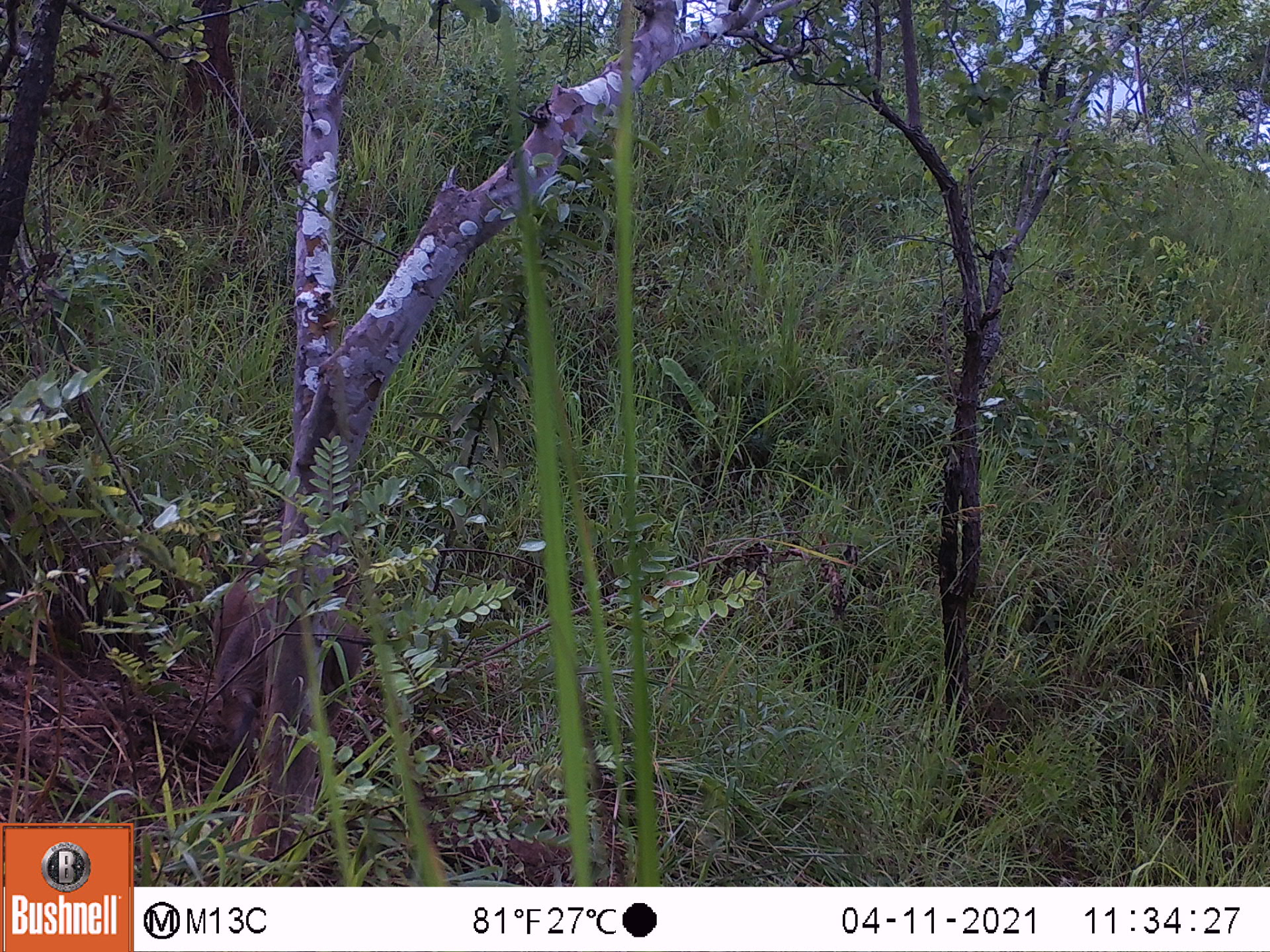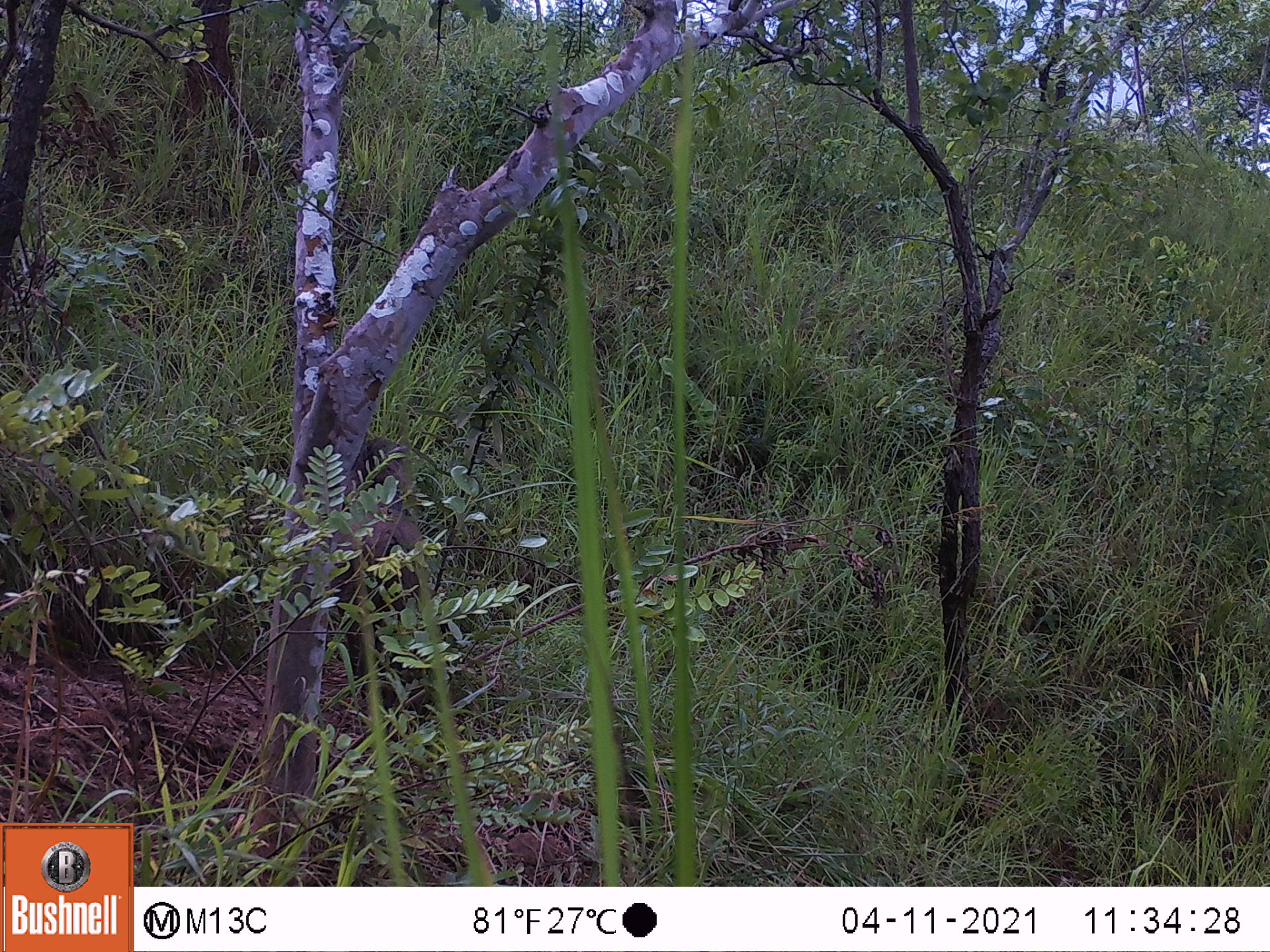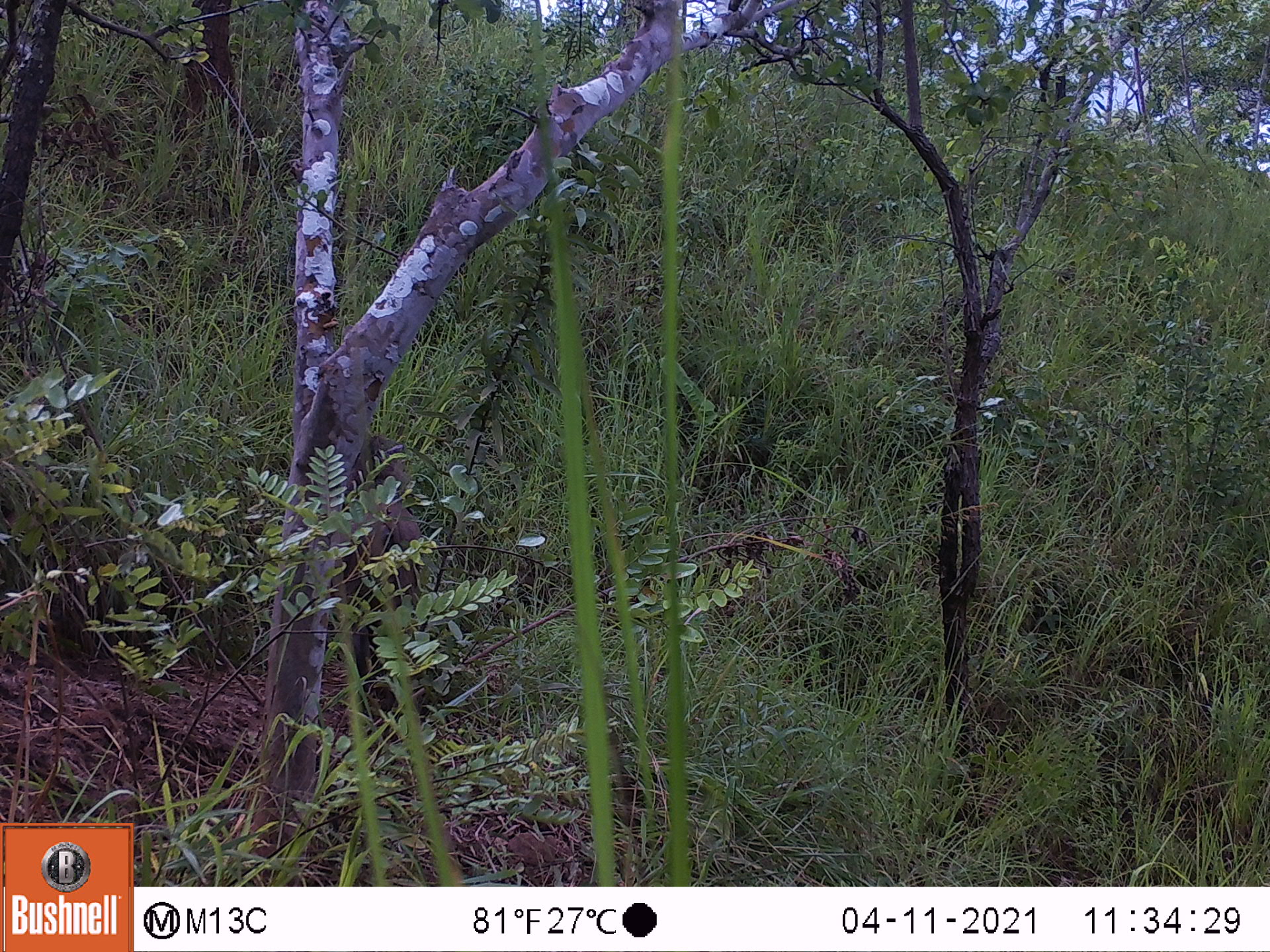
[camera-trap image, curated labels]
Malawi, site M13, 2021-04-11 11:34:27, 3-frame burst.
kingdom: Animalia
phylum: Chordata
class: Mammalia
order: Artiodactyla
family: Suidae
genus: Phacochoerus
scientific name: Phacochoerus africanus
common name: common warthog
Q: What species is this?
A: Common warthog (Phacochoerus africanus).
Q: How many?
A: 1.